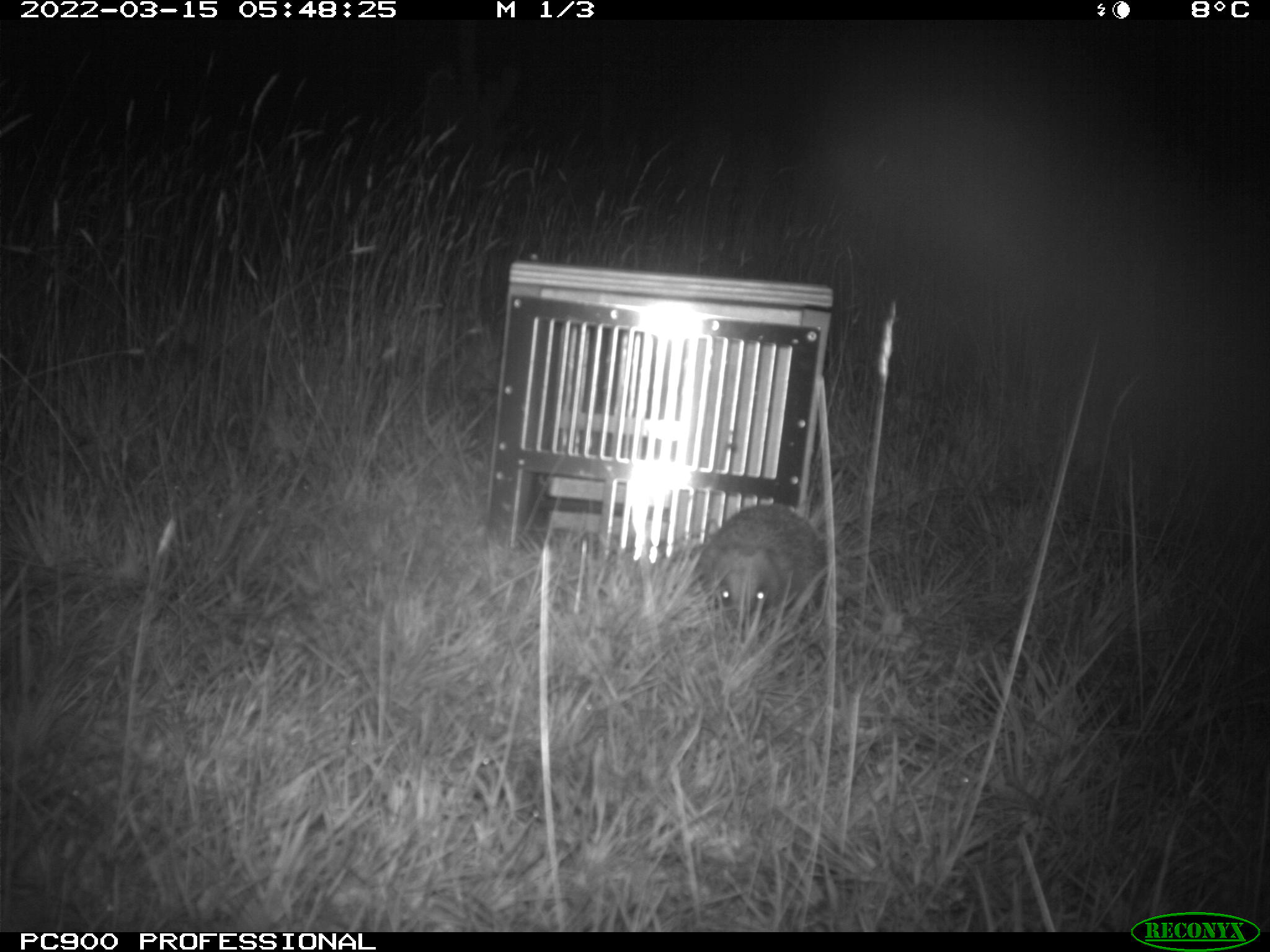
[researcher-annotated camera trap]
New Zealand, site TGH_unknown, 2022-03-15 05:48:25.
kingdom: Animalia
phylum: Chordata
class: Mammalia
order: Eulipotyphla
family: Erinaceidae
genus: Erinaceus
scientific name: Erinaceus europaeus europaeus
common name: european hedgehog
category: hedgehog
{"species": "hedgehog (european hedgehog) (Erinaceus europaeus europaeus)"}